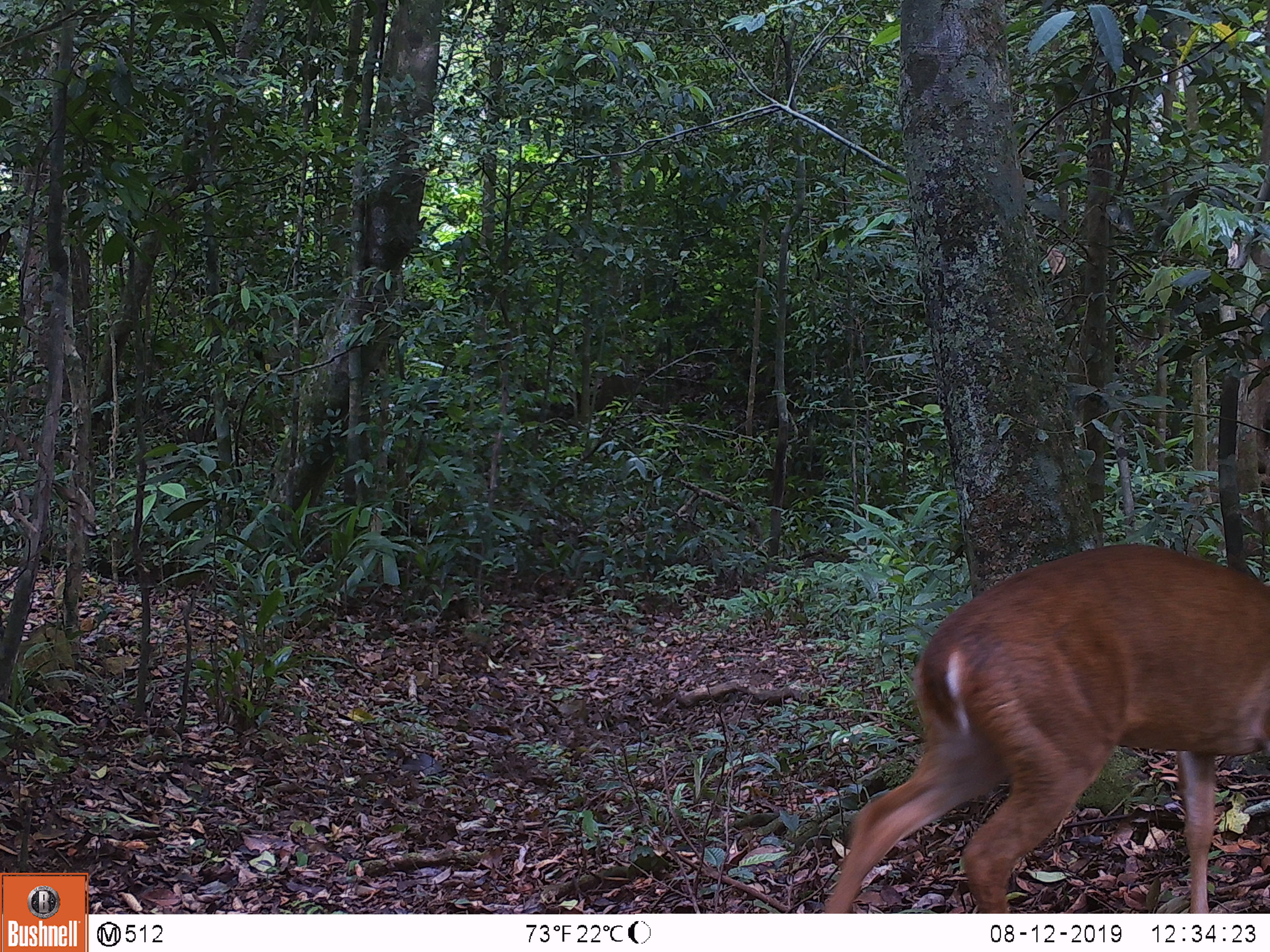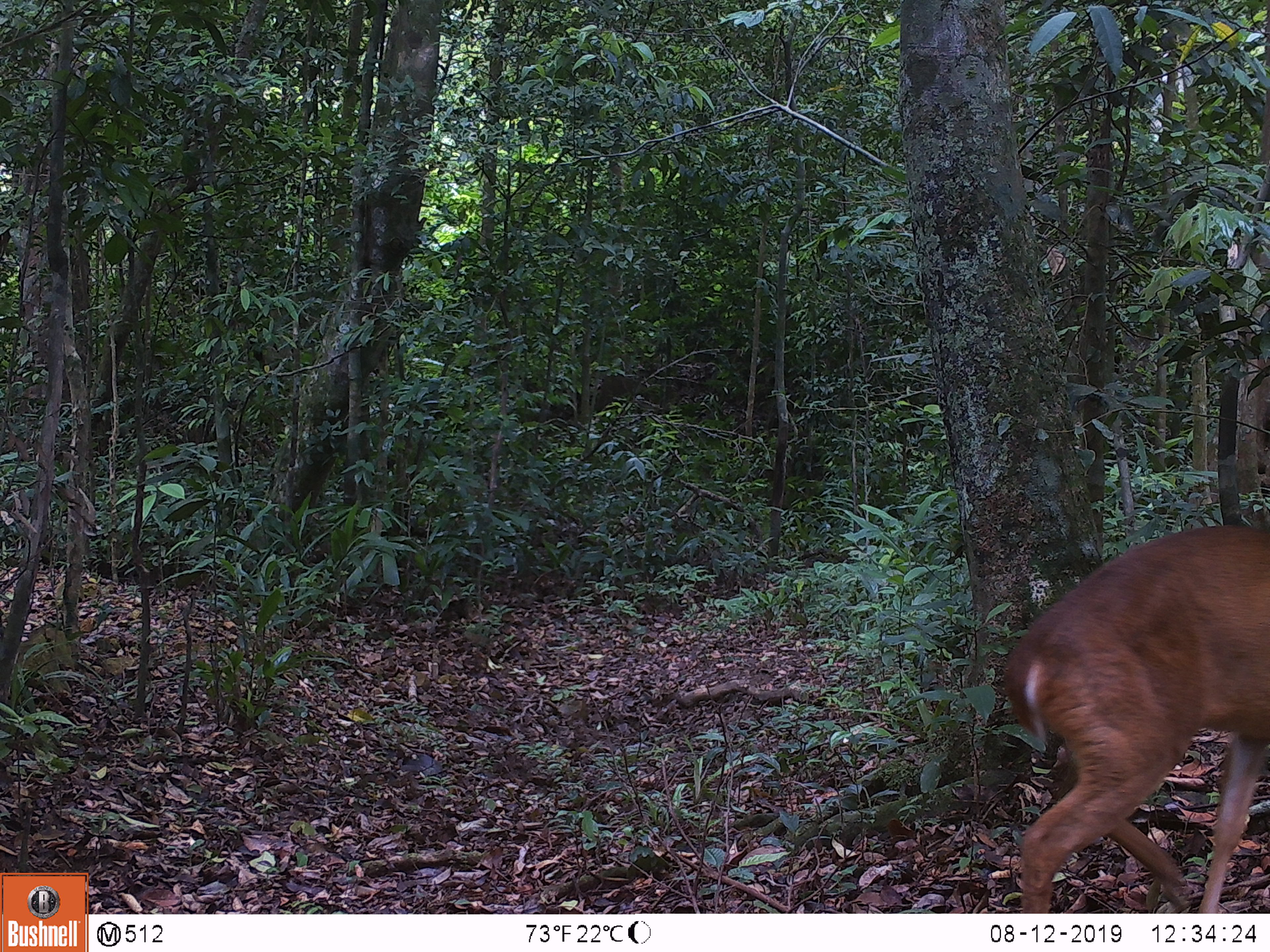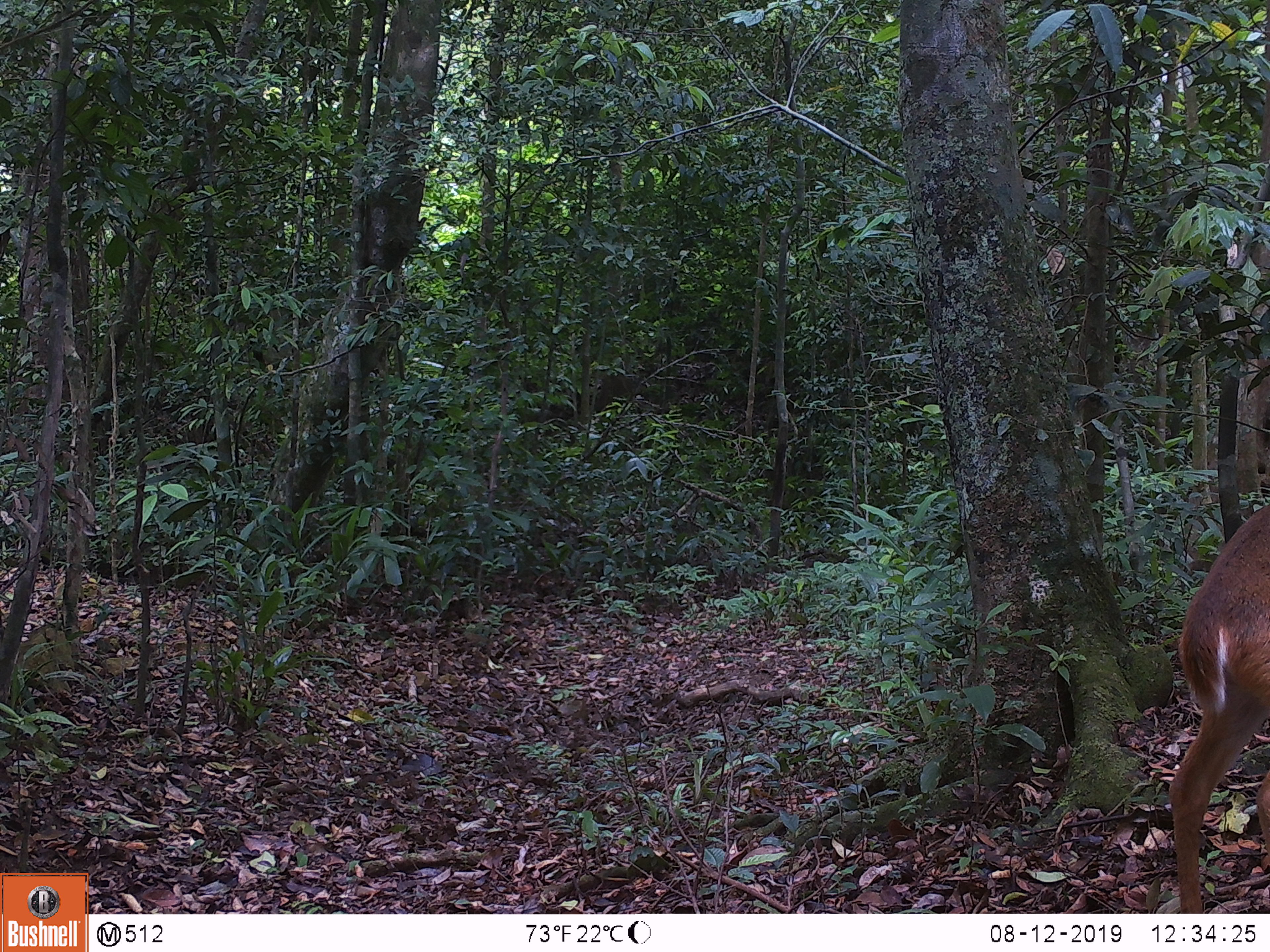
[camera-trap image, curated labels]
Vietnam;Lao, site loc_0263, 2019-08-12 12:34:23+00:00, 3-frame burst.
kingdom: Animalia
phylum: Chordata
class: Mammalia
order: Artiodactyla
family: Cervidae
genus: Muntiacus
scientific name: Muntiacus vuquangensis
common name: large-antlered muntjac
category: large antlered muntjac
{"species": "large antlered muntjac (large-antlered muntjac) (Muntiacus vuquangensis)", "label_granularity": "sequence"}